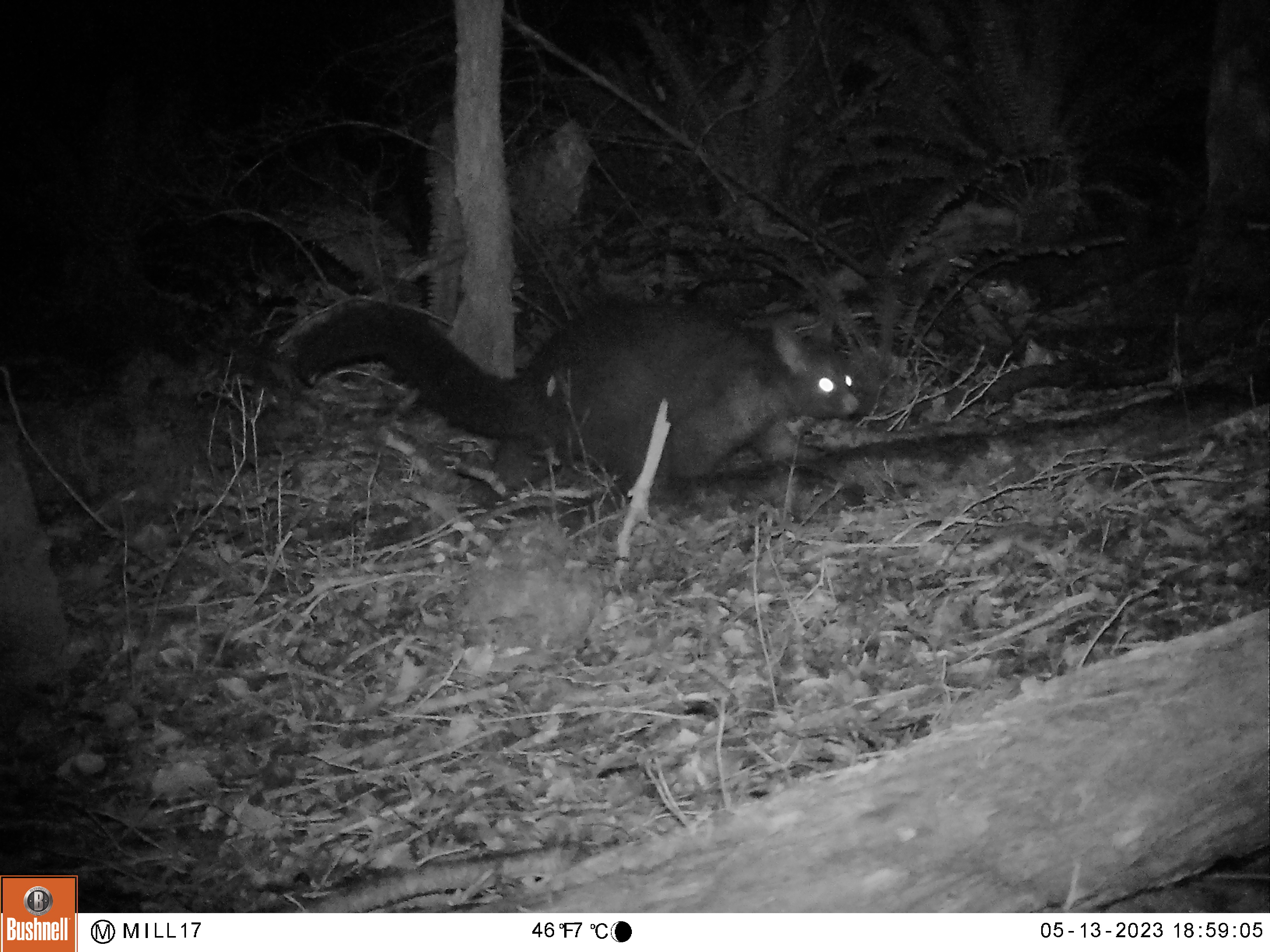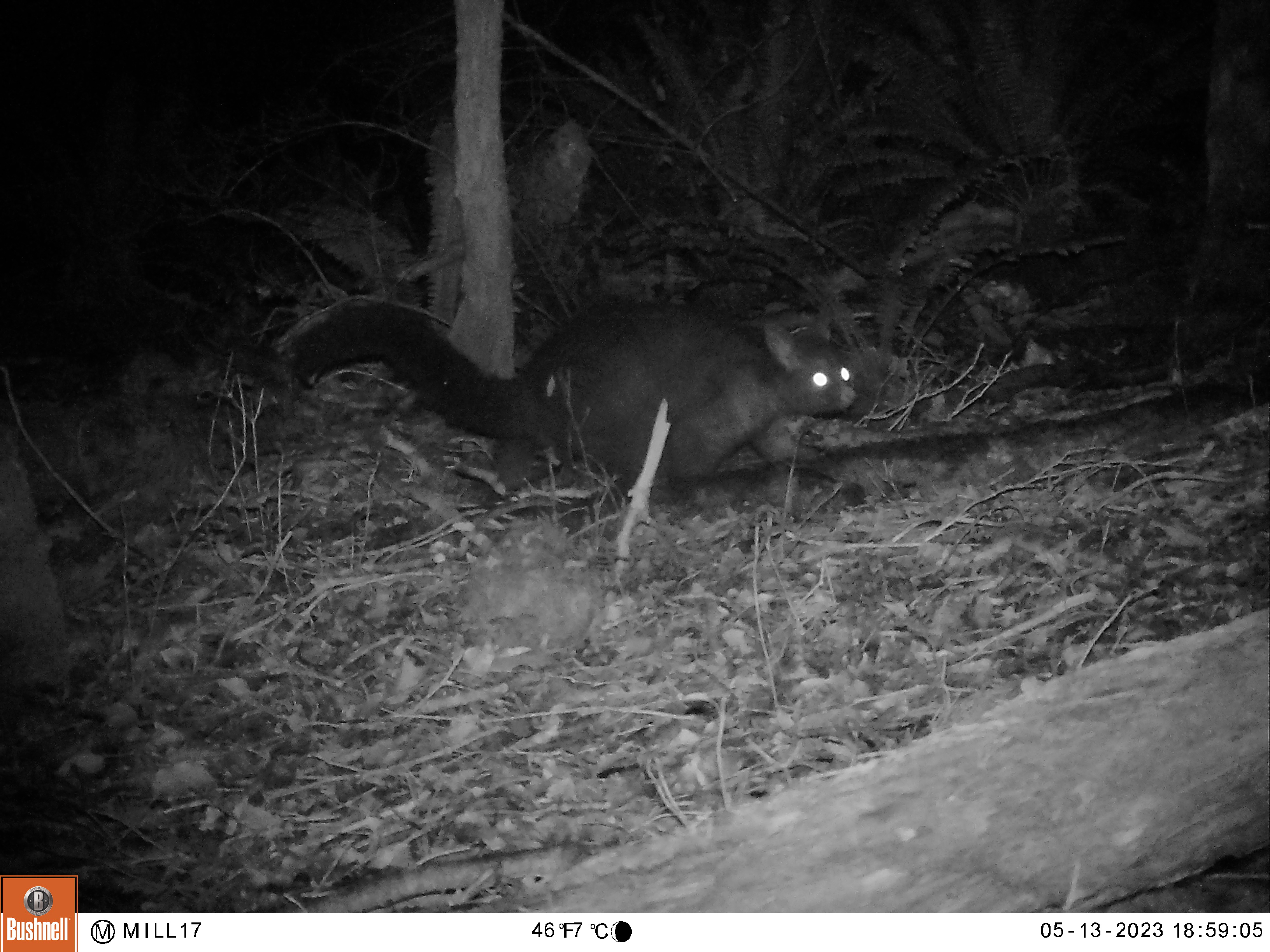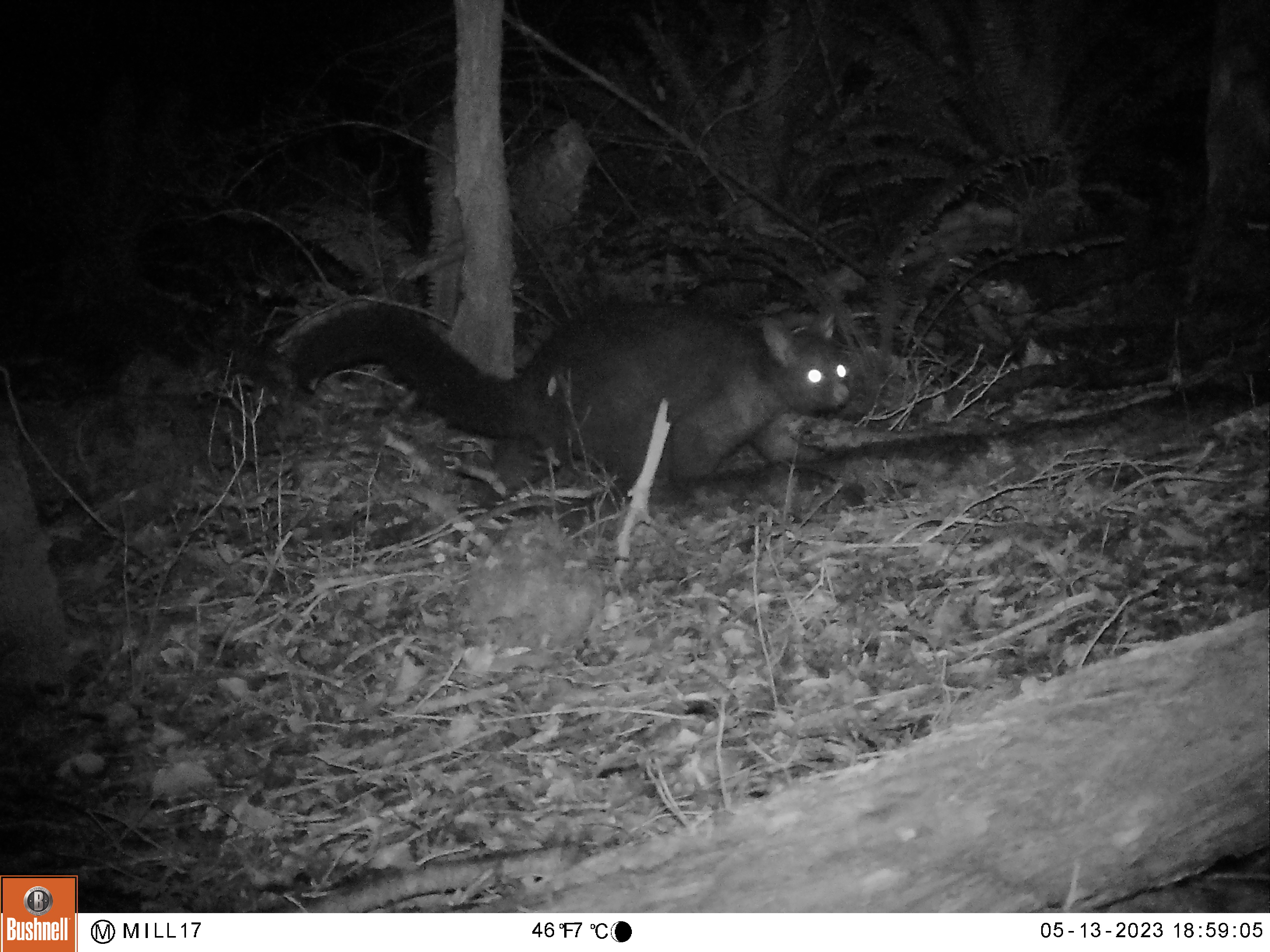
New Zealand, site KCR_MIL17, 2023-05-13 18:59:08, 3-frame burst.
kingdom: Animalia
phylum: Chordata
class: Mammalia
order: Diprotodontia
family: Phalangeridae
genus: Trichosurus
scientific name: Trichosurus vulpecula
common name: common brushtail possum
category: possum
Possum (common brushtail possum) (Trichosurus vulpecula).